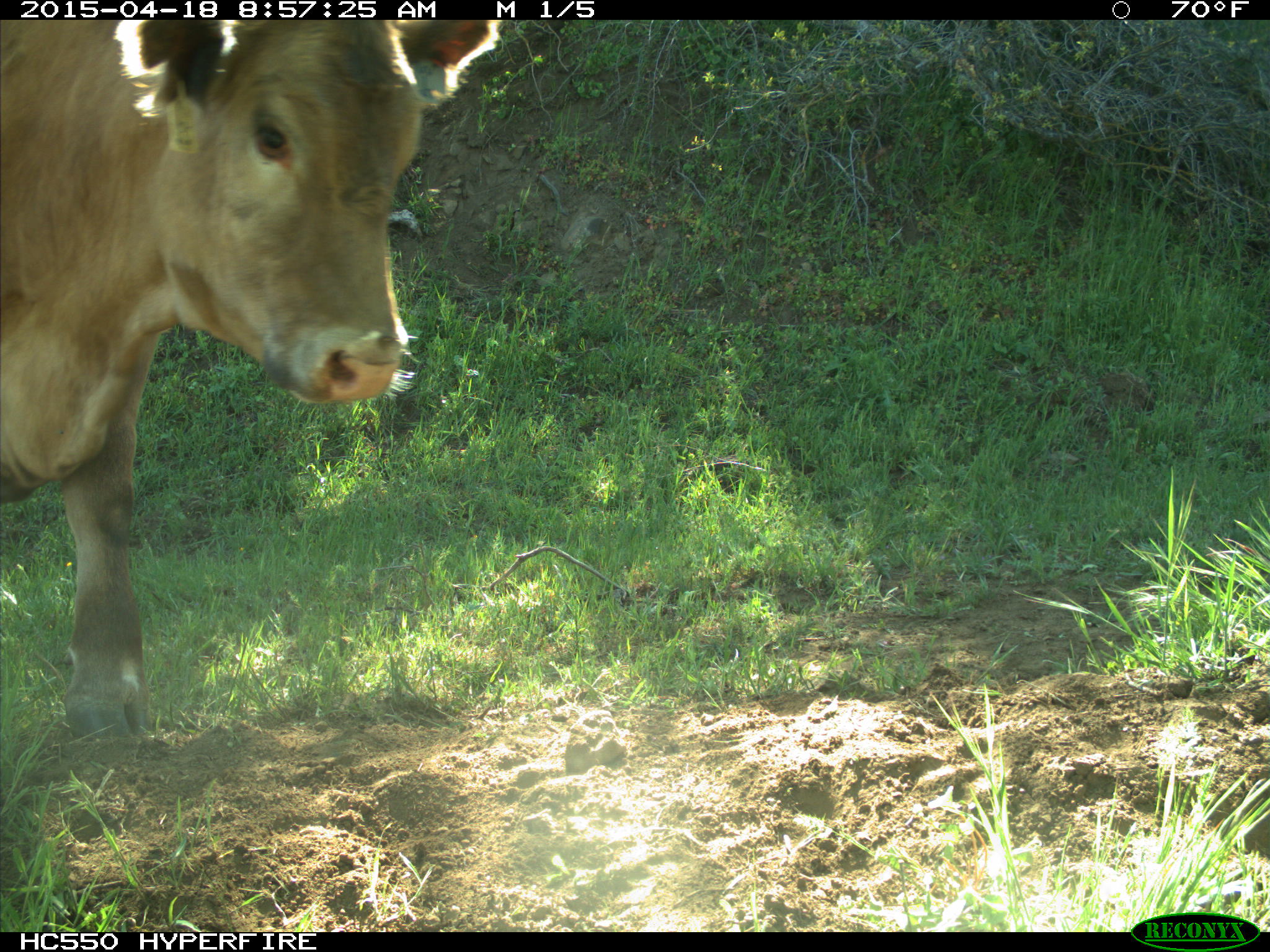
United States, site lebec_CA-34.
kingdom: Animalia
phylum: Chordata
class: Mammalia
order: Artiodactyla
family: Bovidae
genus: Bos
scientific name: Bos taurus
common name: domestic cow